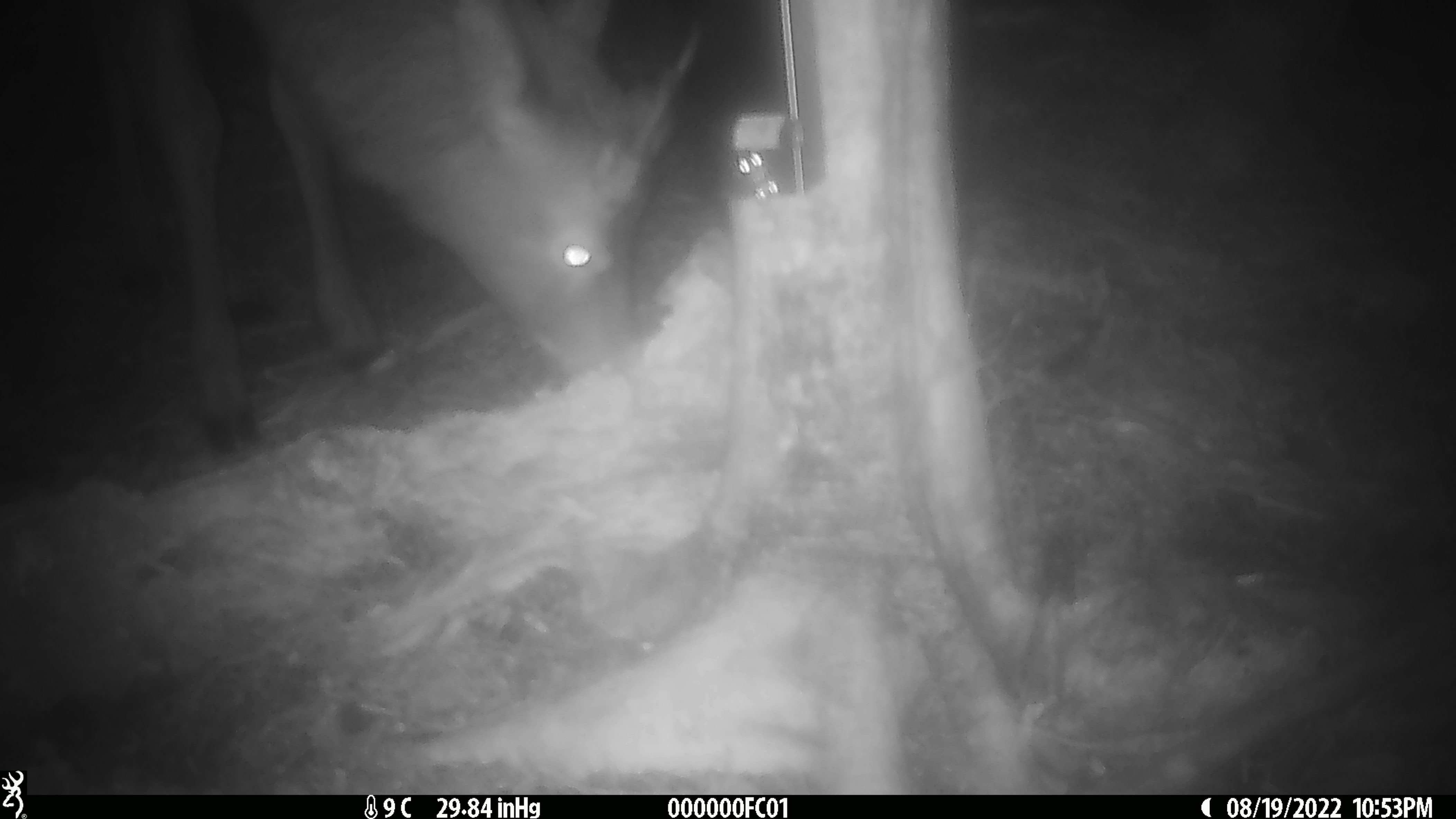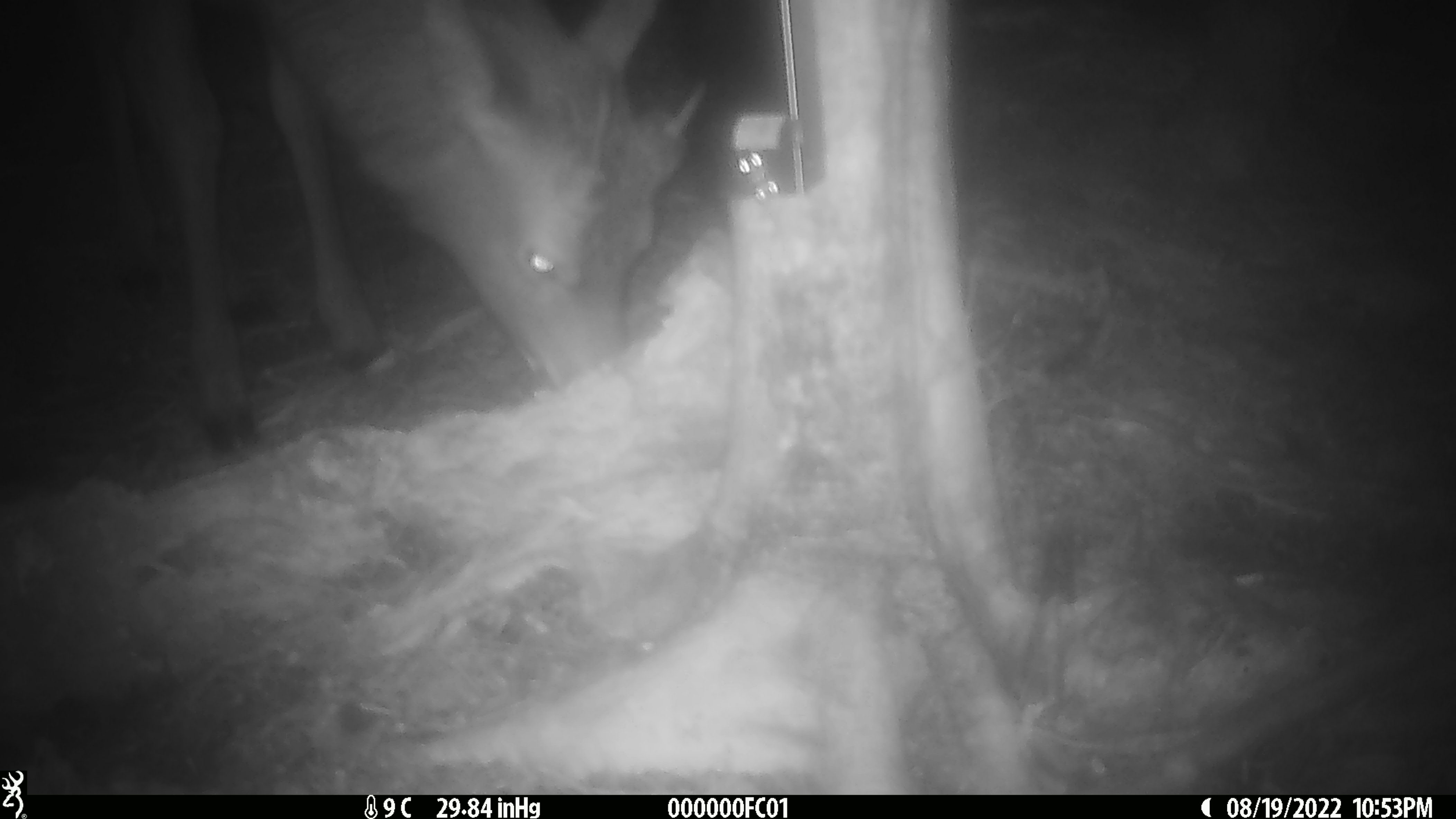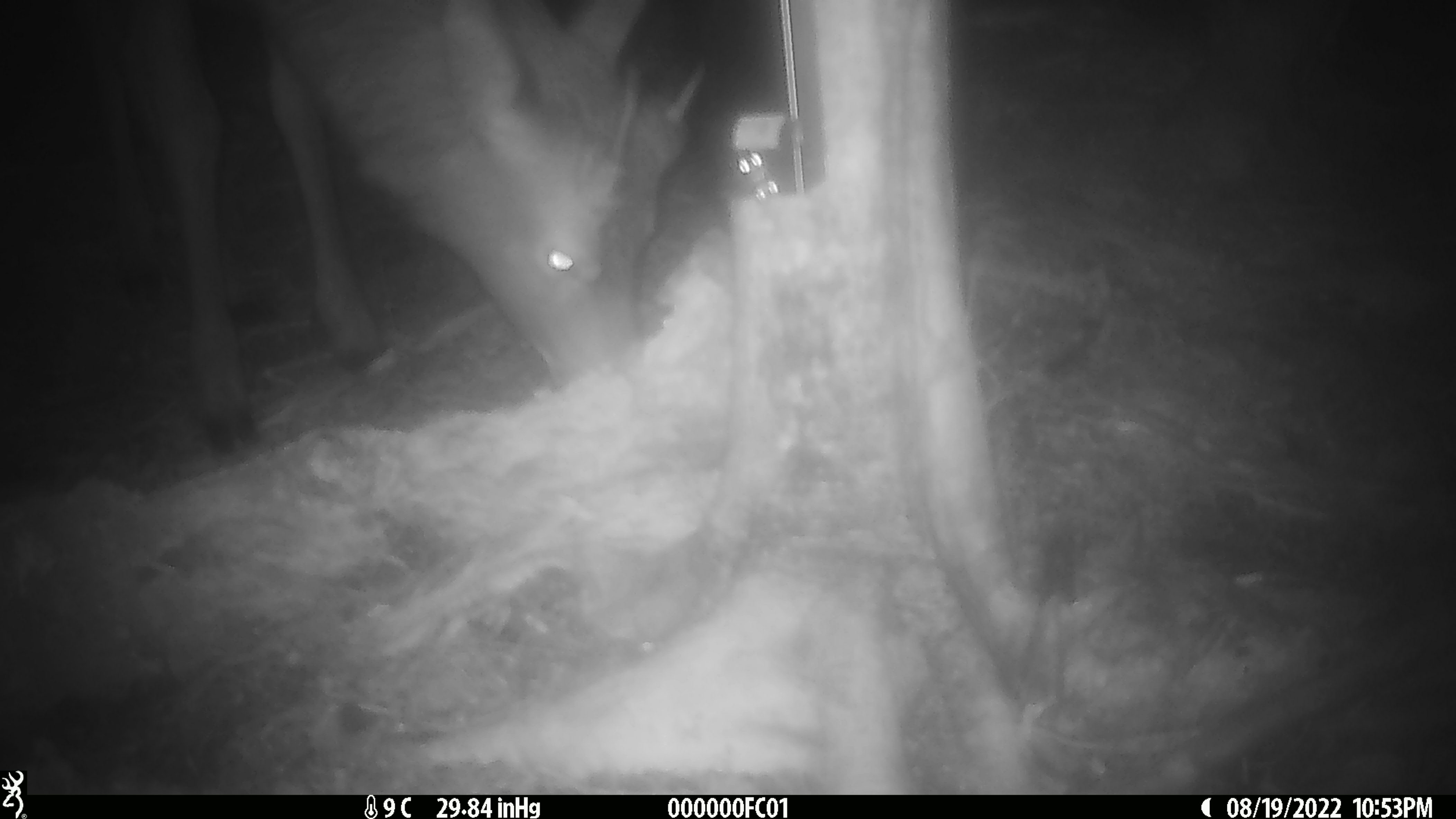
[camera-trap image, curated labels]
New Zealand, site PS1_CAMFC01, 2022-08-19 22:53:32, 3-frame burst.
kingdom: Animalia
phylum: Chordata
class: Mammalia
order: Artiodactyla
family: Cervidae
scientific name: Cervidae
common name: deer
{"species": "deer (Cervidae)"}